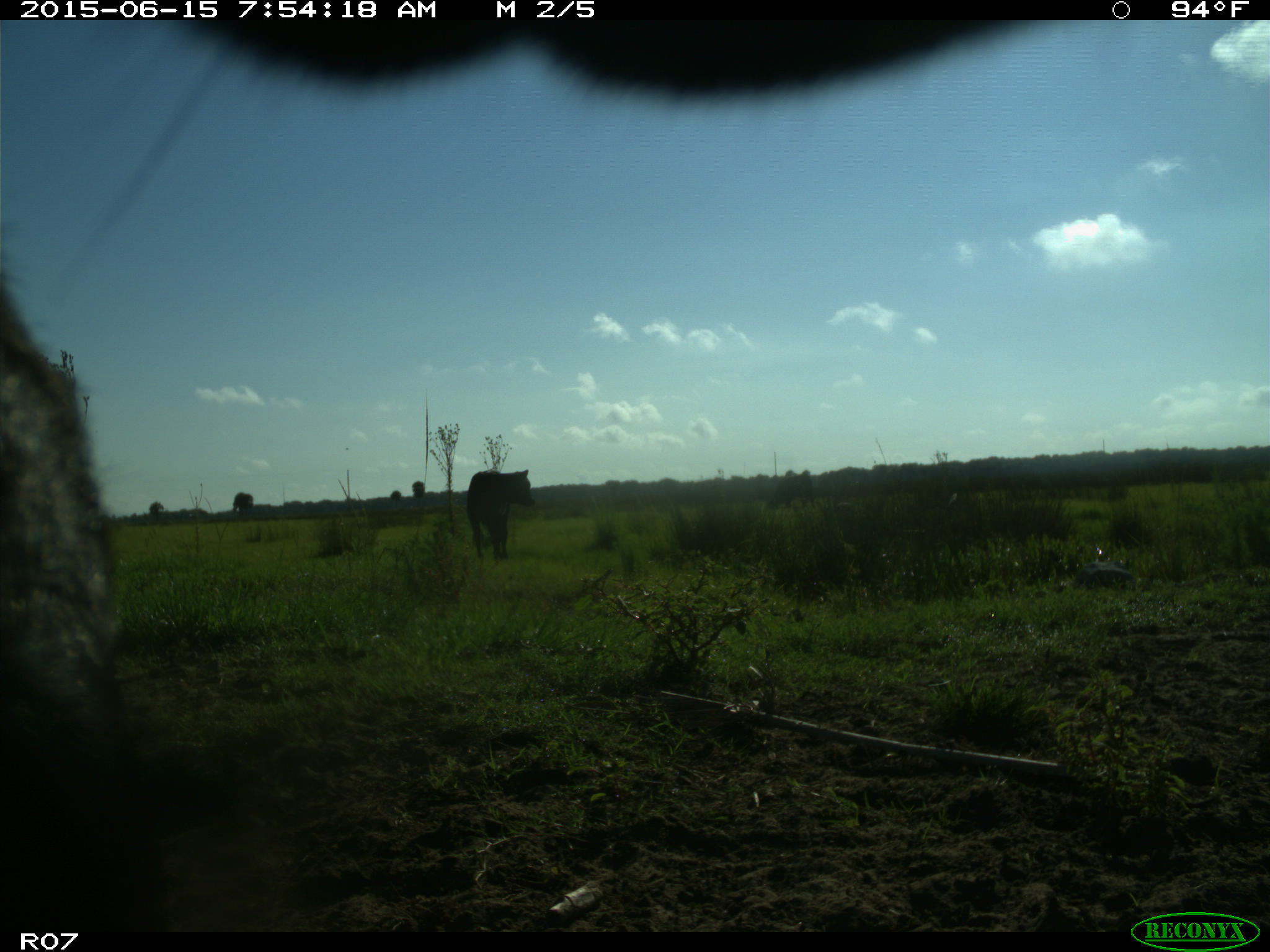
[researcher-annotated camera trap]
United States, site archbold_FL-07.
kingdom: Animalia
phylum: Chordata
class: Mammalia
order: Artiodactyla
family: Bovidae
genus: Bos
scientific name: Bos taurus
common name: domestic cow